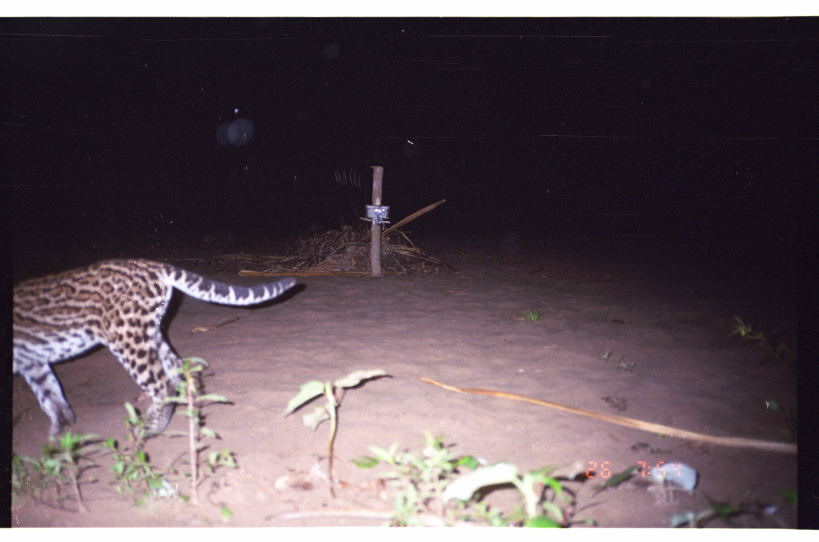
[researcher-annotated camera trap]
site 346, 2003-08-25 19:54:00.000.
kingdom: Animalia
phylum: Chordata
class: Mammalia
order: Carnivora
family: Felidae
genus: Leopardus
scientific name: Leopardus pardalis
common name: ocelot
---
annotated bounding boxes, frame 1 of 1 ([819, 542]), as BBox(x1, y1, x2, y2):
leopardus pardalis: BBox(12, 254, 301, 448)